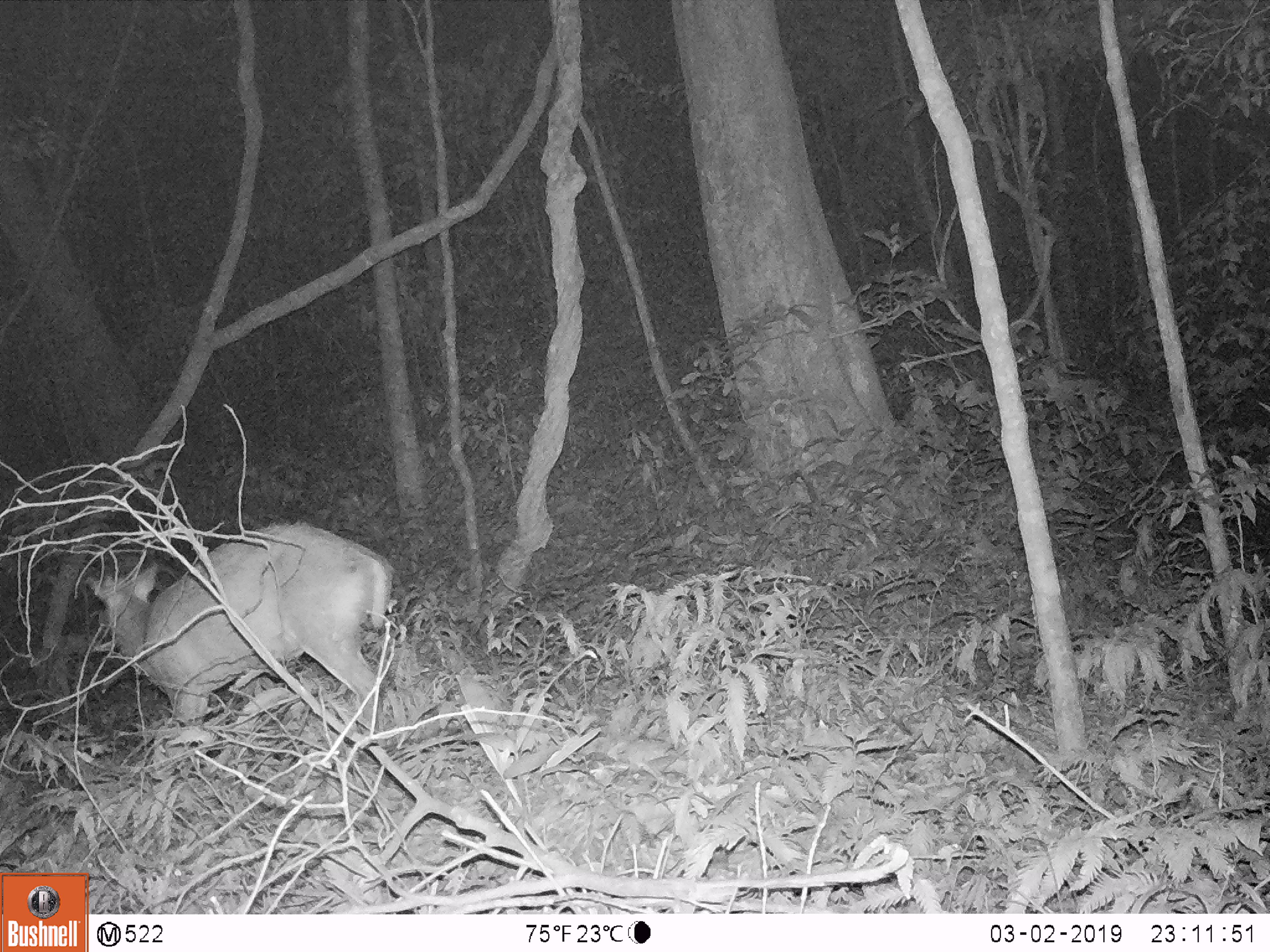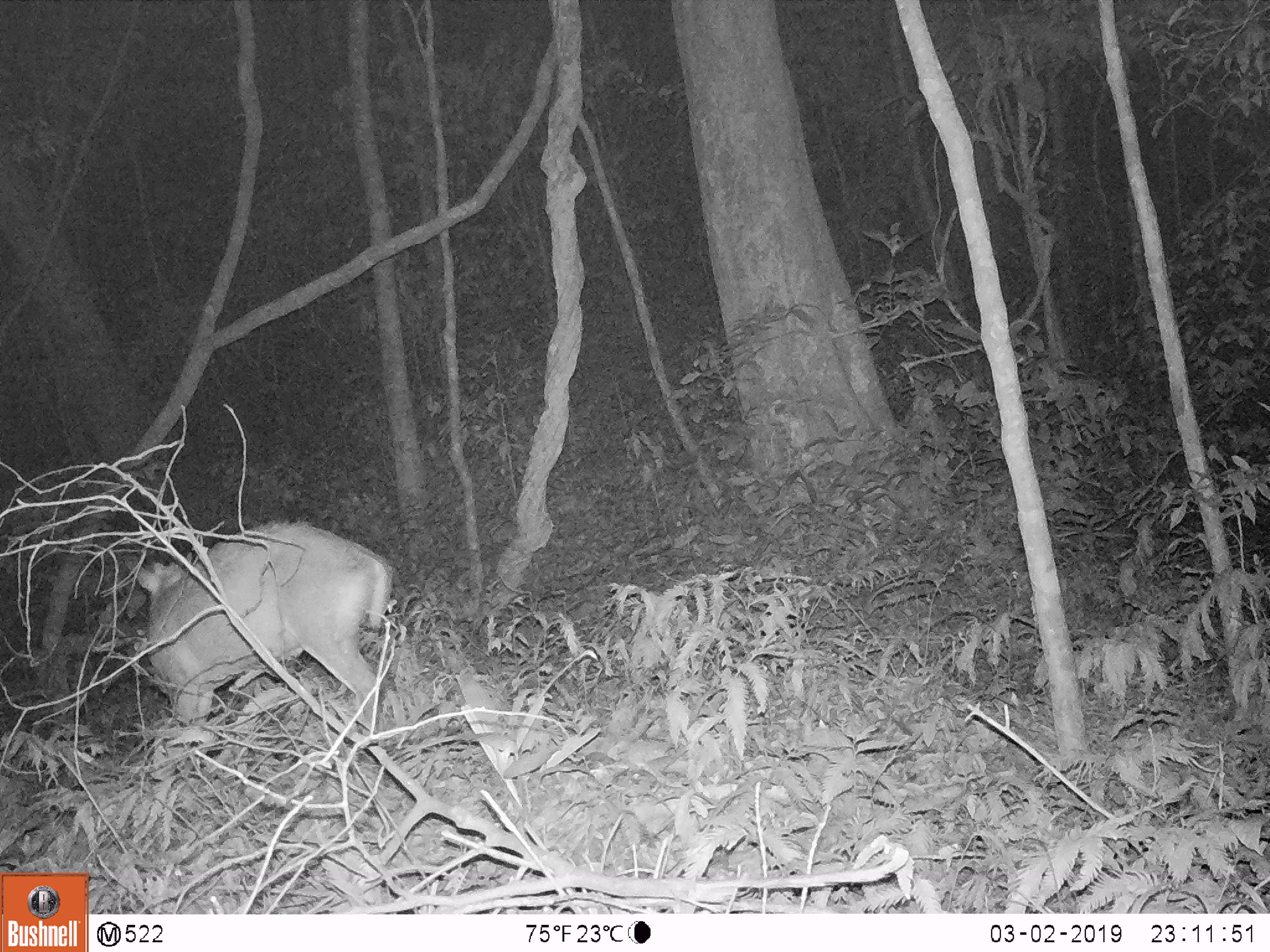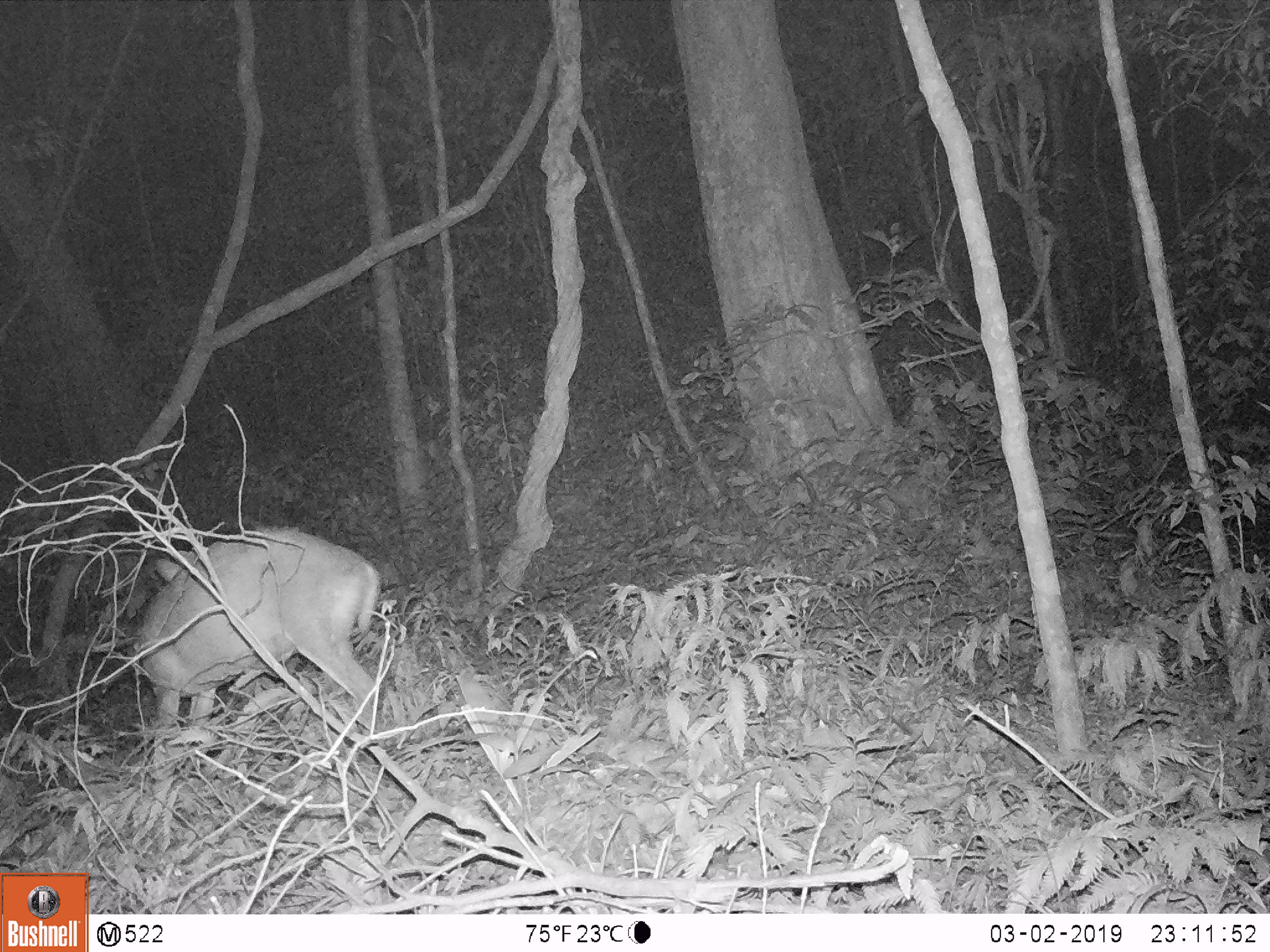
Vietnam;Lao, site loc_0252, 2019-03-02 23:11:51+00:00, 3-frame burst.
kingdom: Animalia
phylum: Chordata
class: Mammalia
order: Artiodactyla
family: Cervidae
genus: Muntiacus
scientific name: Muntiacus rooseveltorum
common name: roosevelt's muntjac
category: roosevelts muntjac group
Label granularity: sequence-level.